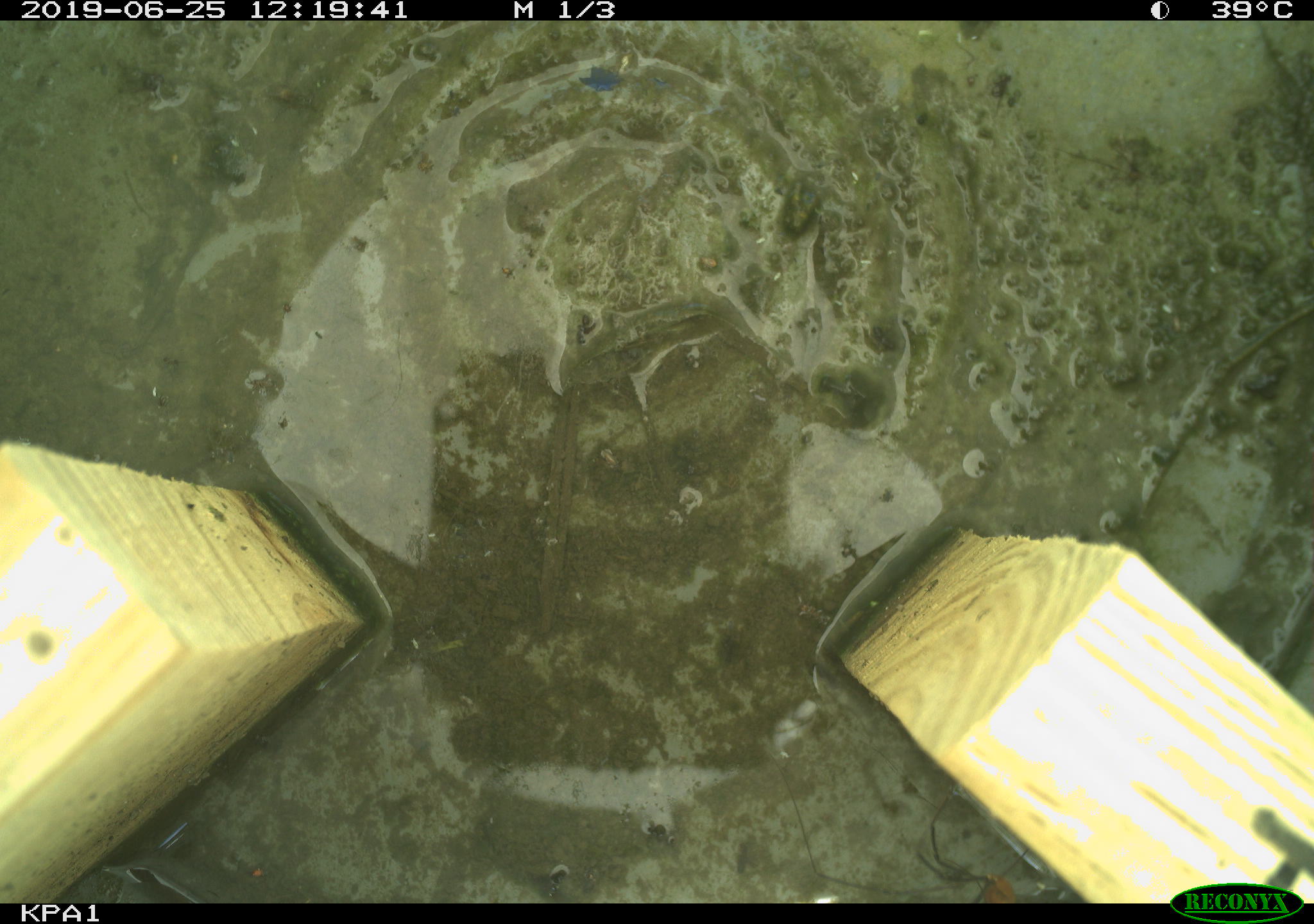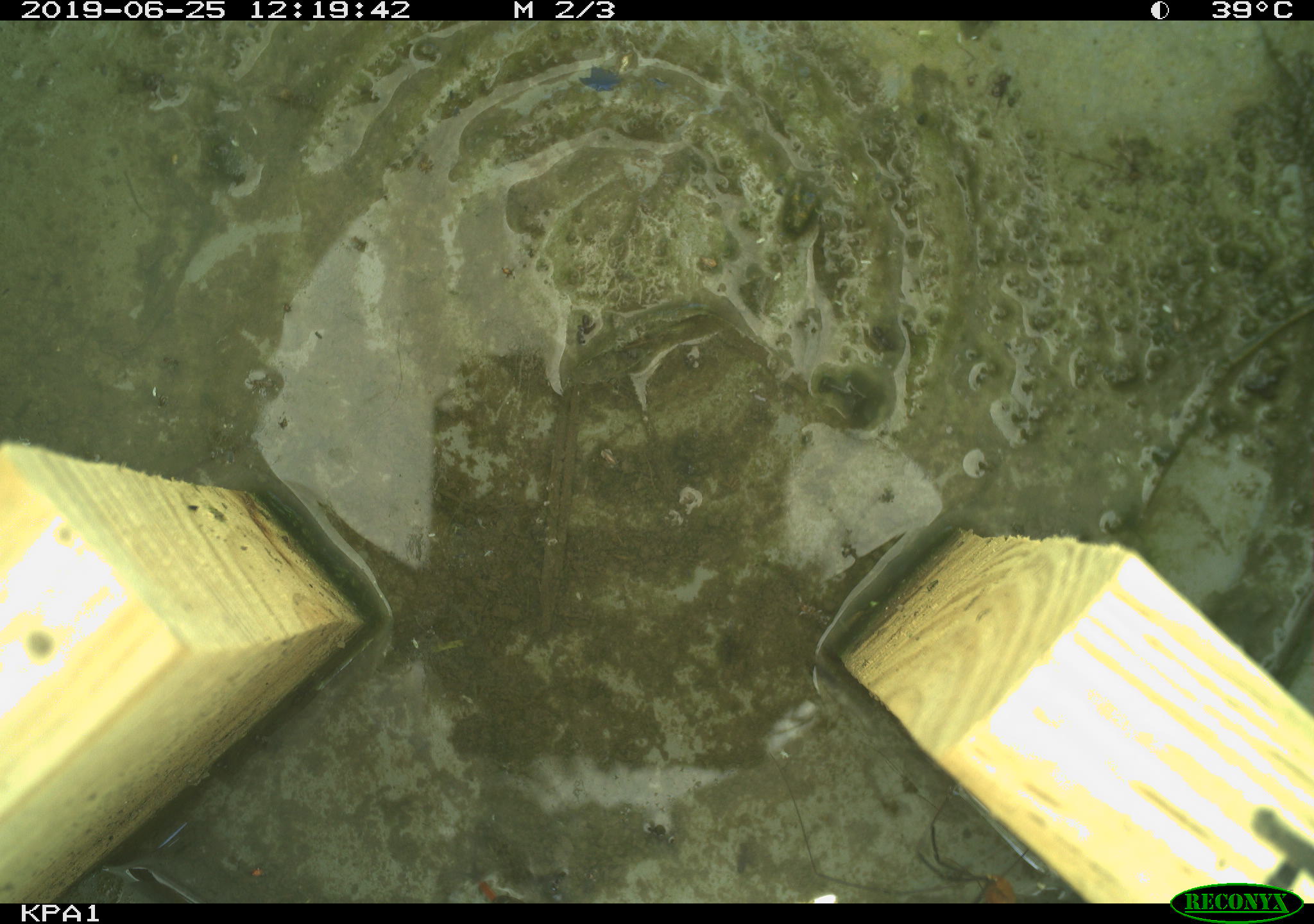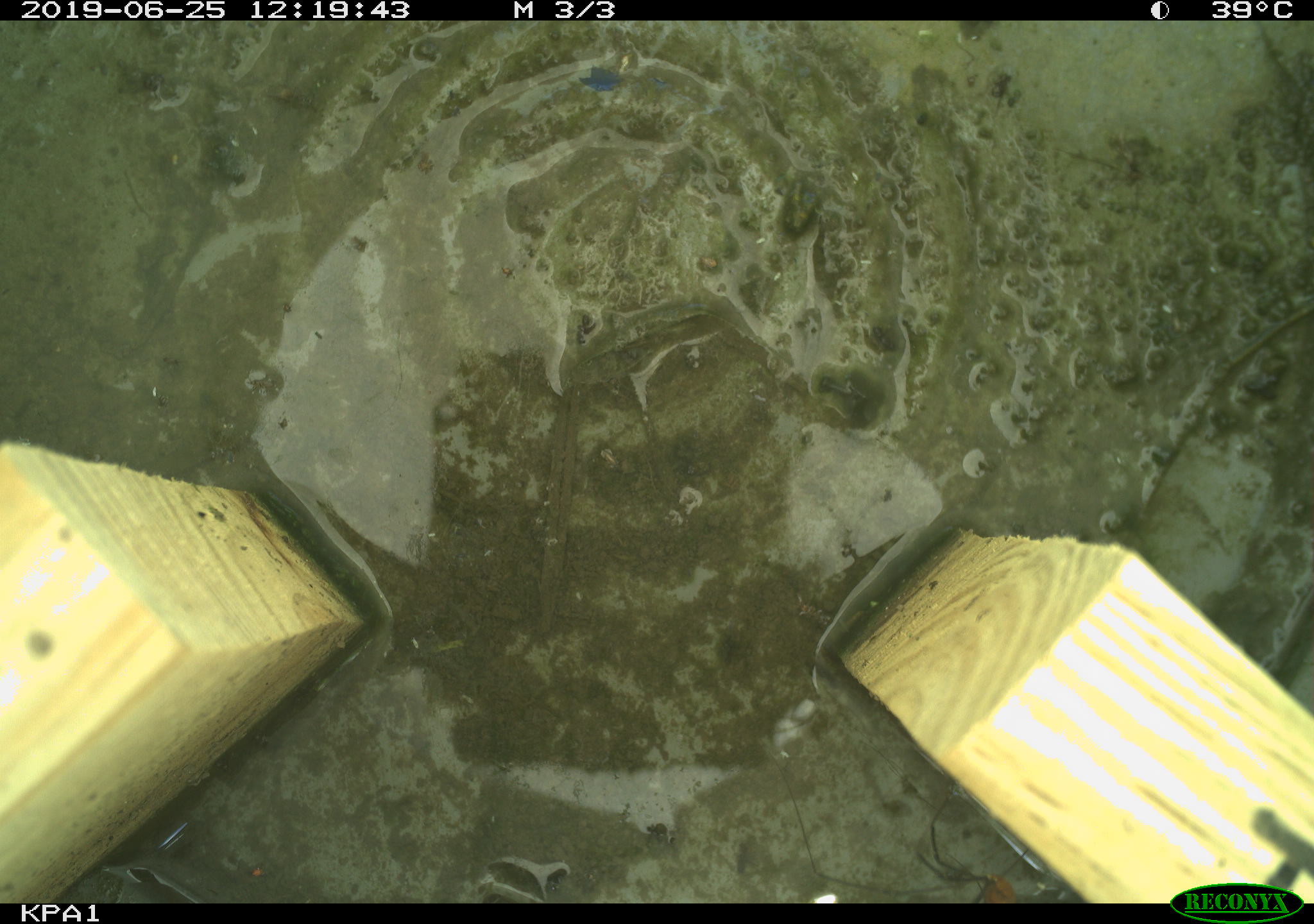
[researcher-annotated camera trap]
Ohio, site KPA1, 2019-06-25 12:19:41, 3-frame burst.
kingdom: Animalia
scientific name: Animalia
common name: animal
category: invertebrate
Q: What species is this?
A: Invertebrate (animal) (Animalia).